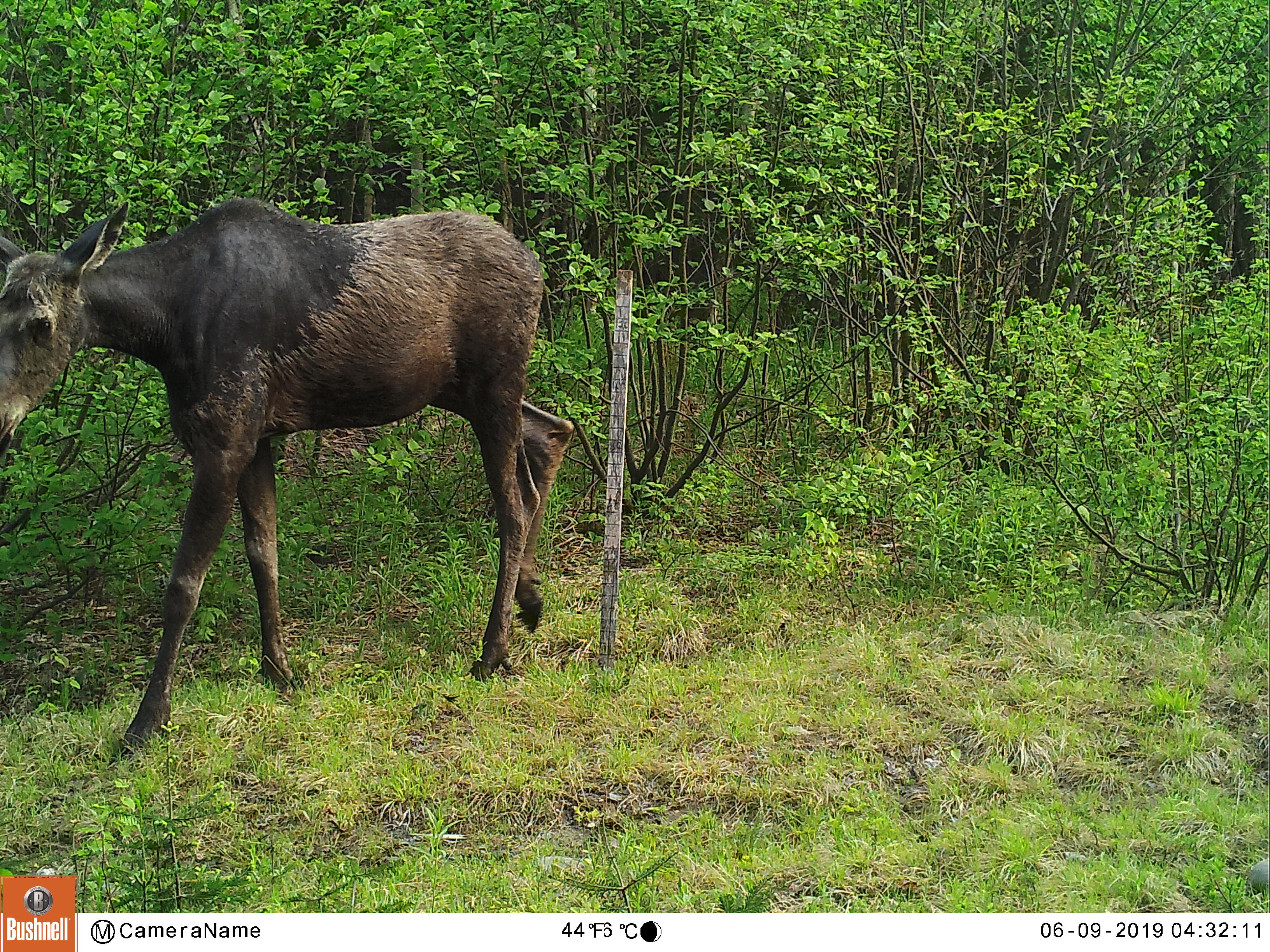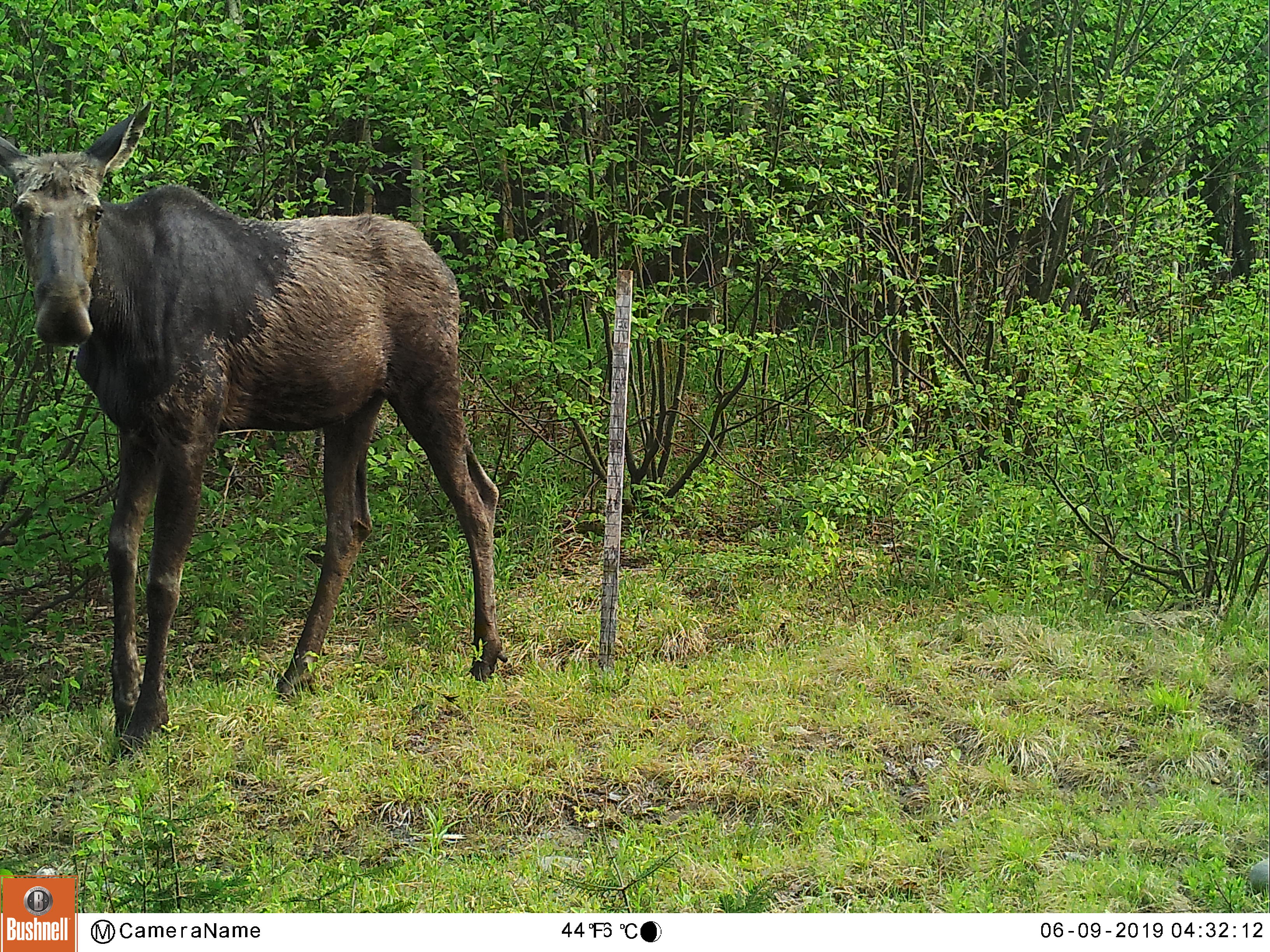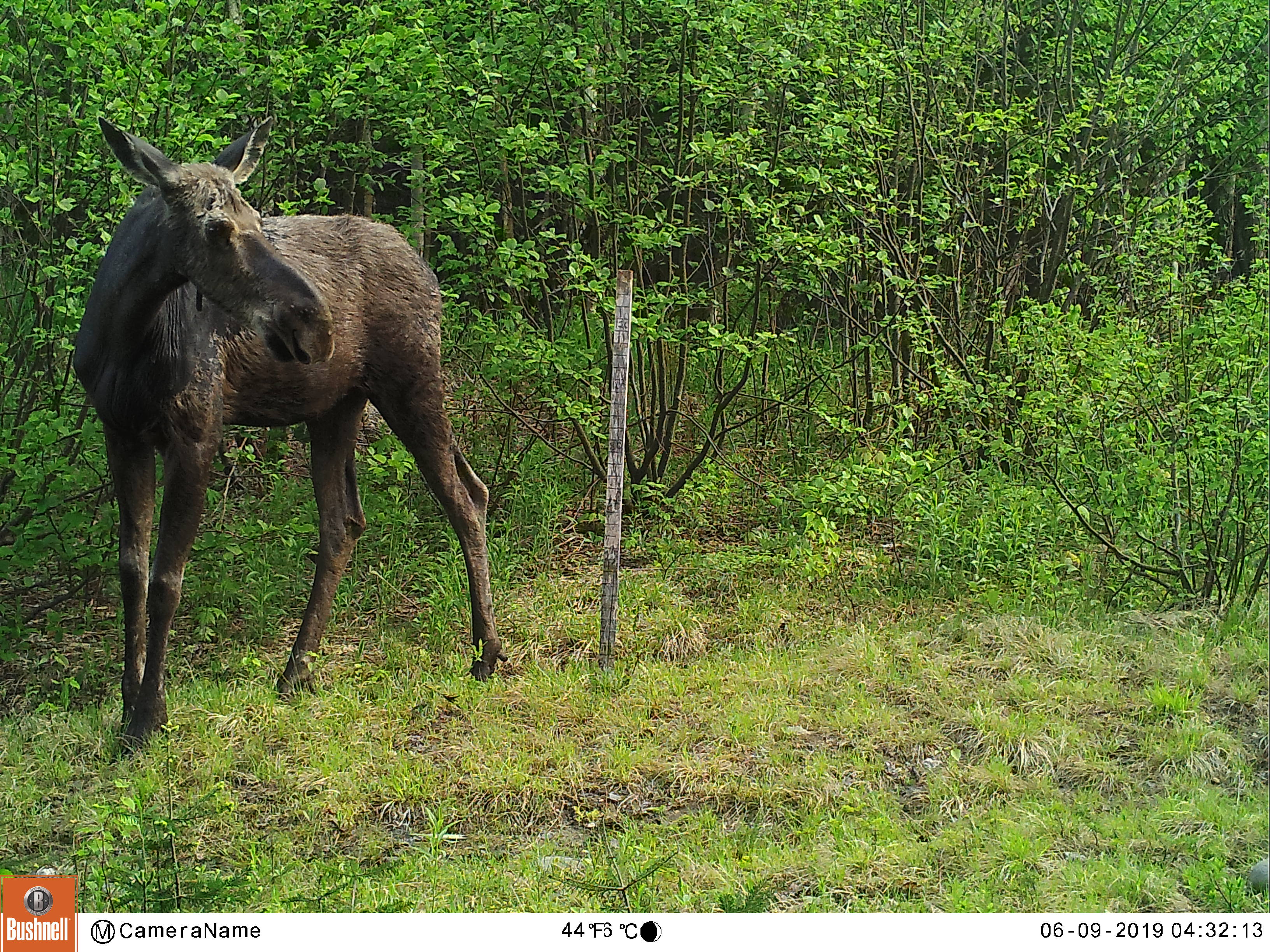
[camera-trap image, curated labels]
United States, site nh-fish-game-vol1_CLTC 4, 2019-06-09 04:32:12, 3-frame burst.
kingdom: Animalia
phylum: Chordata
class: Mammalia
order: Artiodactyla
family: Cervidae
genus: Alces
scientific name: Alces alces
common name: moose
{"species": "moose (Alces alces)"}